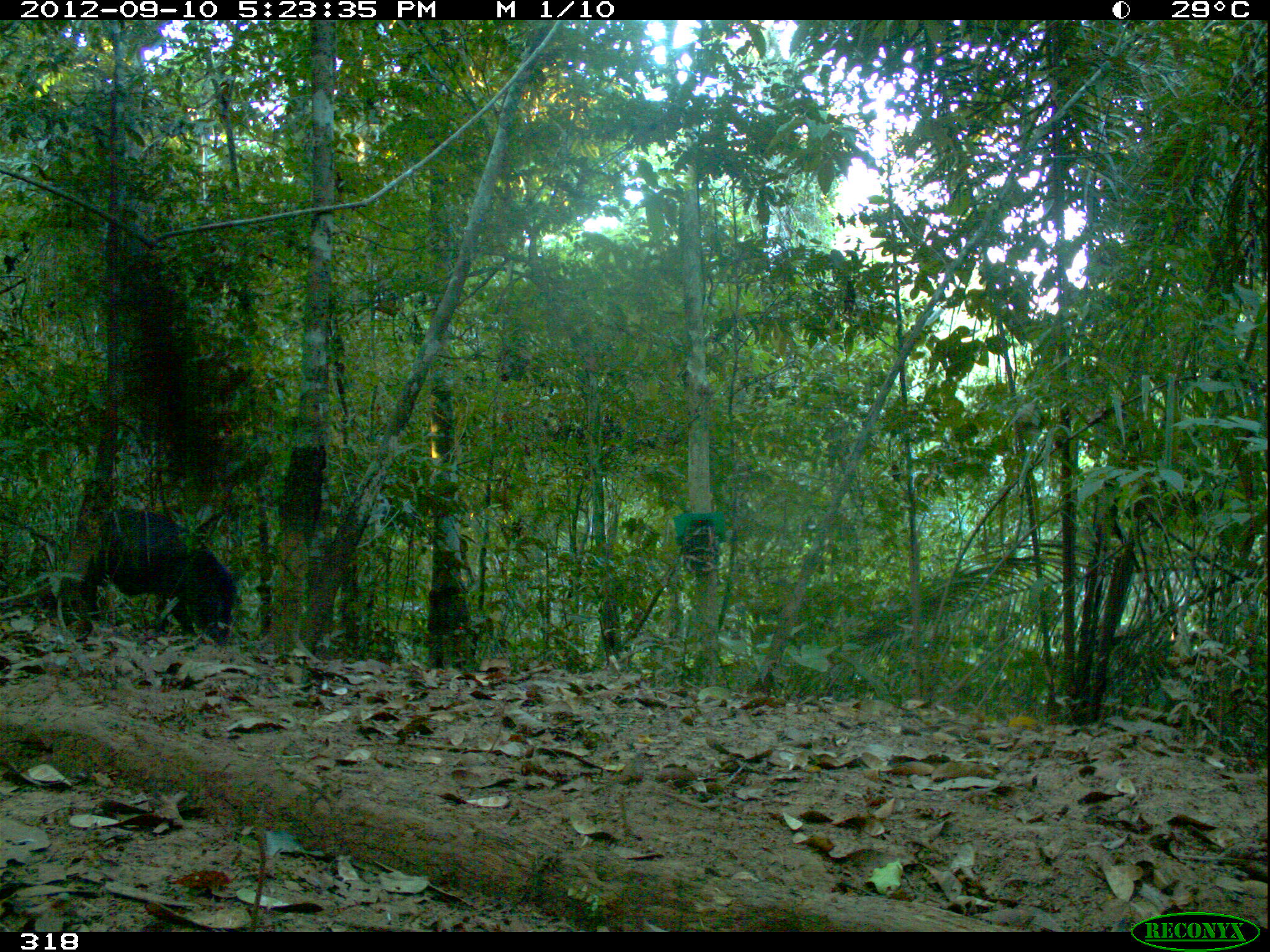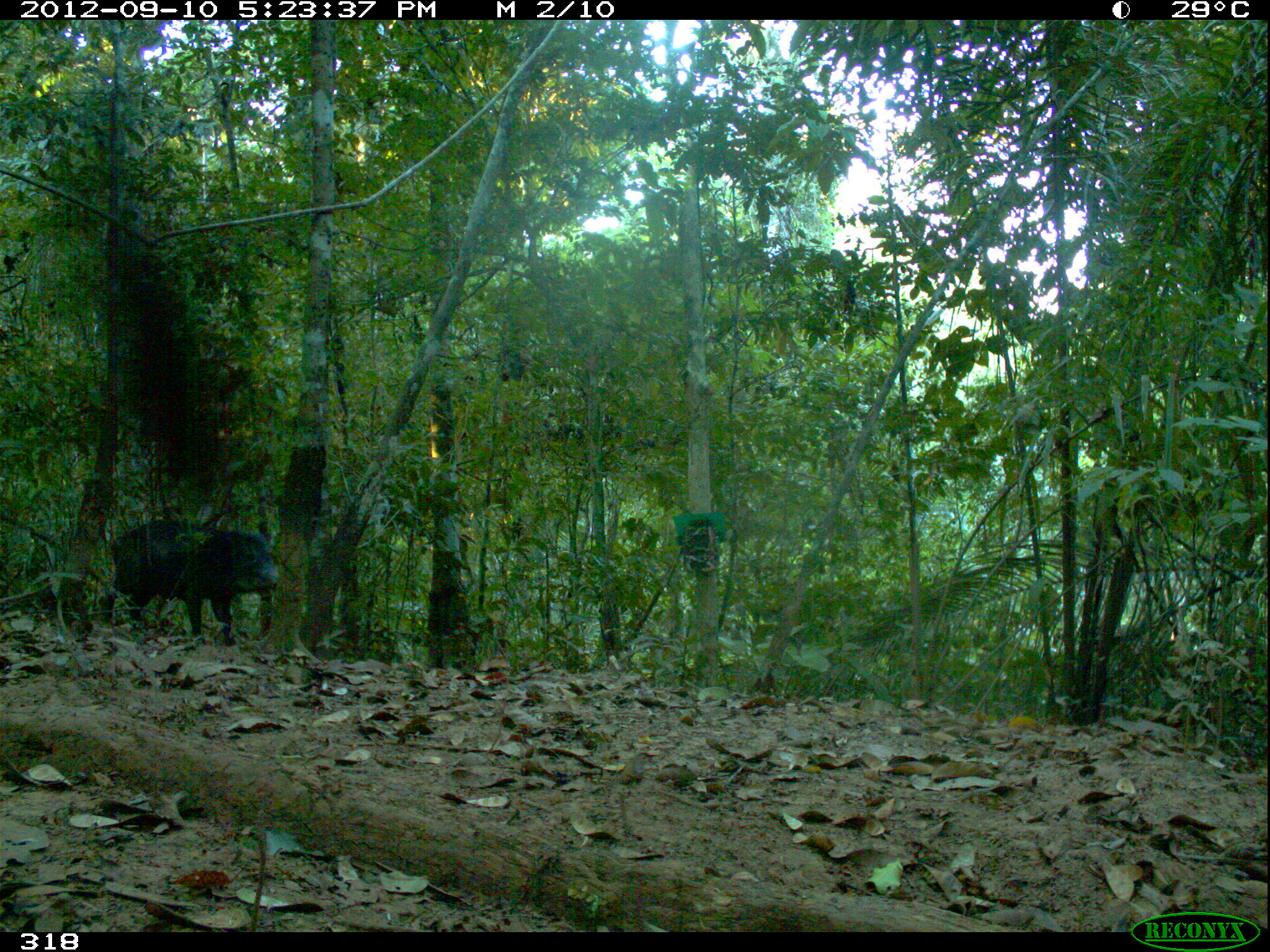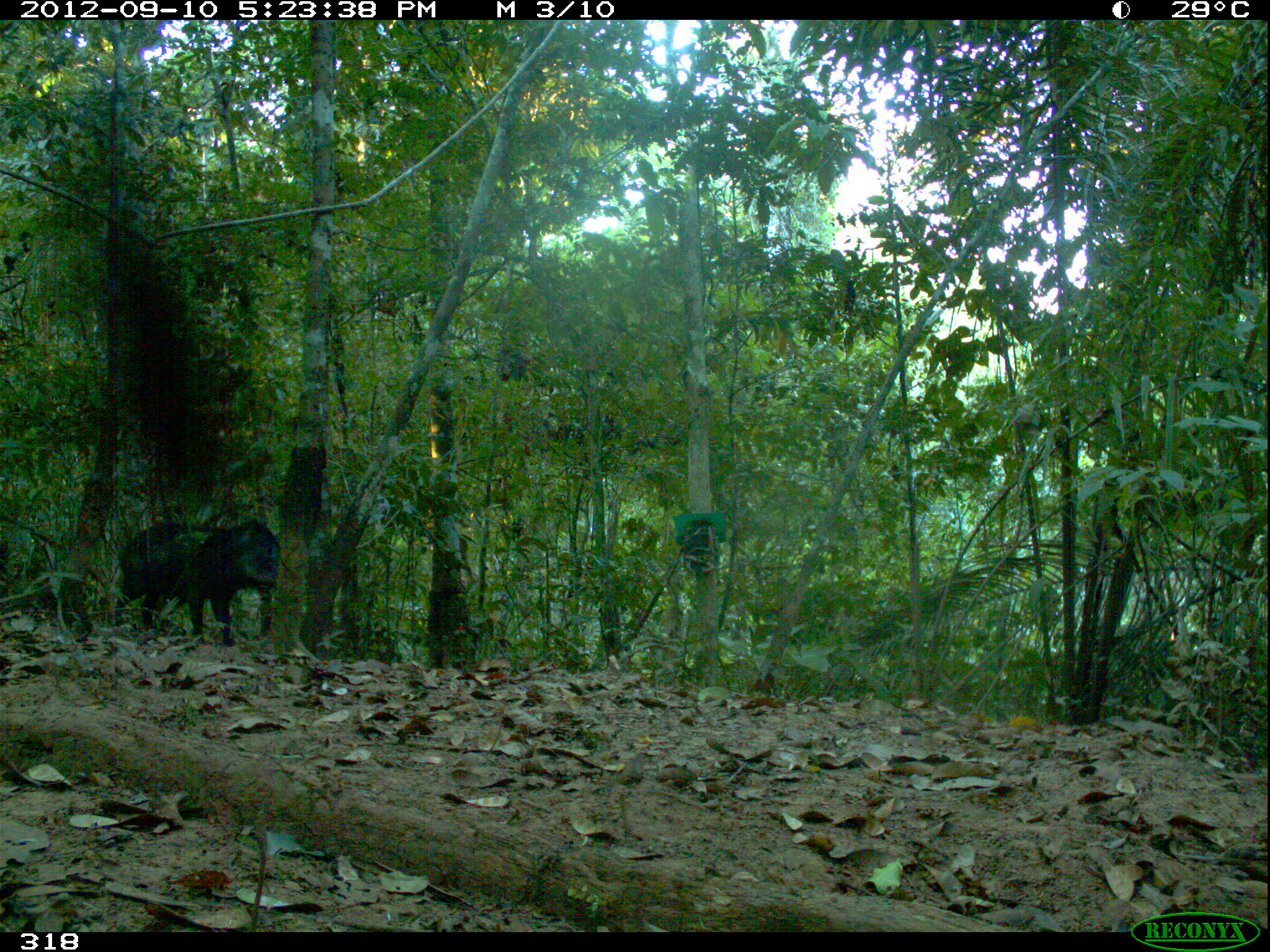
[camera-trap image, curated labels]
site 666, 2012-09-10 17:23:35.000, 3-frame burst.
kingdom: Animalia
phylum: Chordata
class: Mammalia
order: Artiodactyla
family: Tayassuidae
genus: Tayassu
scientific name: Tayassu pecari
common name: white-lipped peccary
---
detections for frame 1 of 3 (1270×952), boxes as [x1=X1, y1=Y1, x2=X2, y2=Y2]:
tayassu pecari: [x1=81, y1=505, x2=238, y2=645]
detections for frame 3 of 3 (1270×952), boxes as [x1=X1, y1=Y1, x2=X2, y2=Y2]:
tayassu pecari: [x1=107, y1=516, x2=280, y2=647]